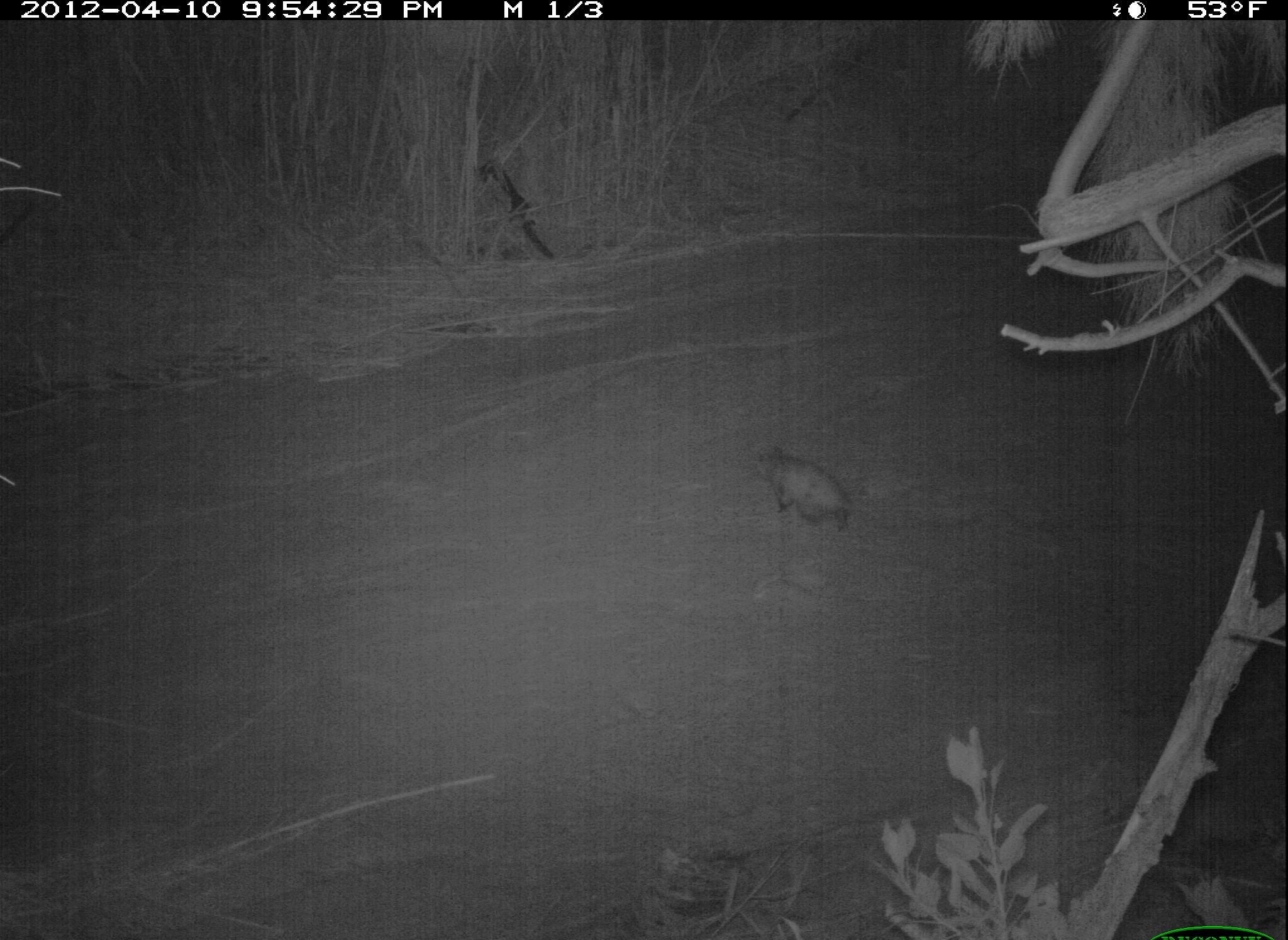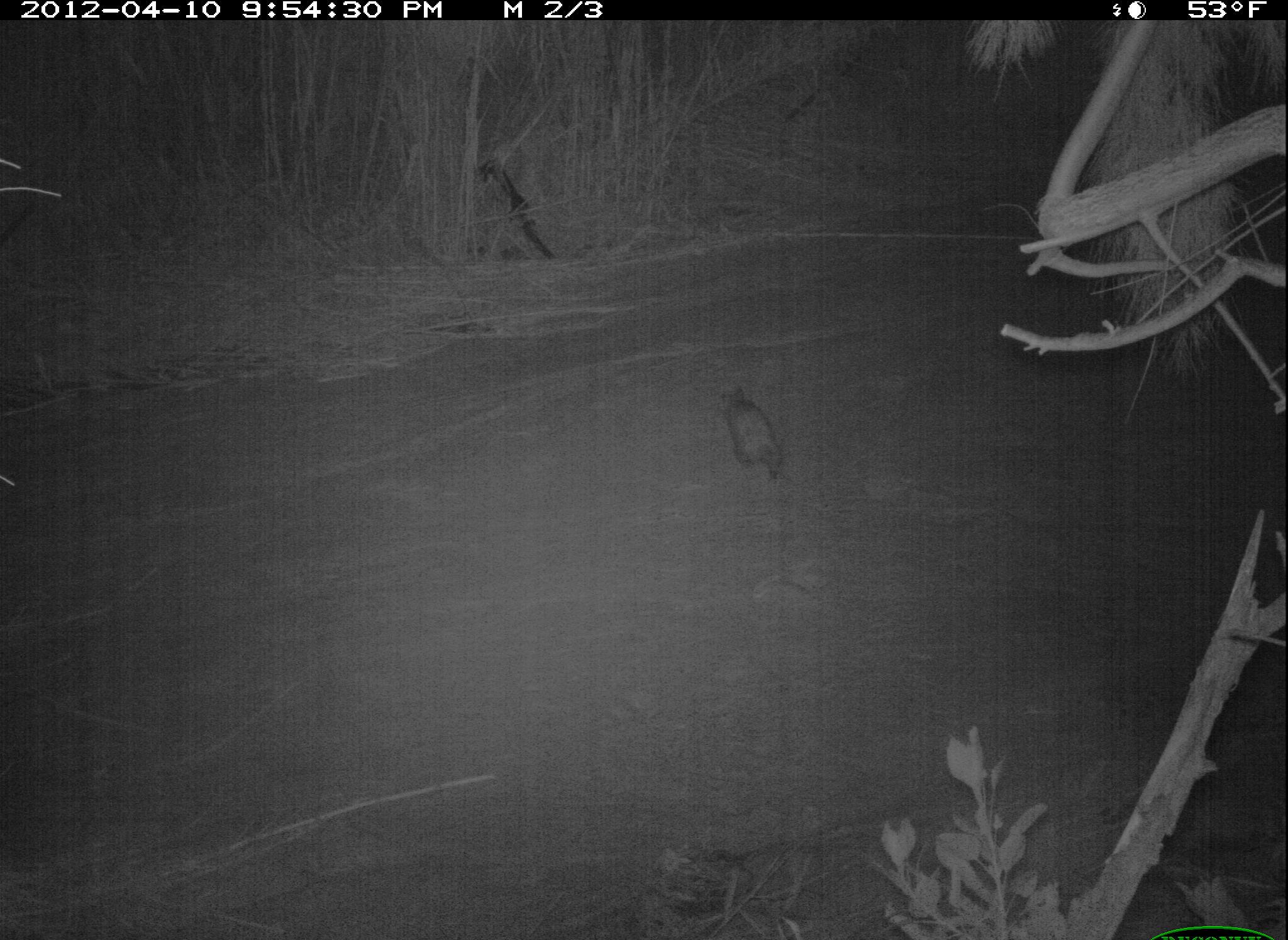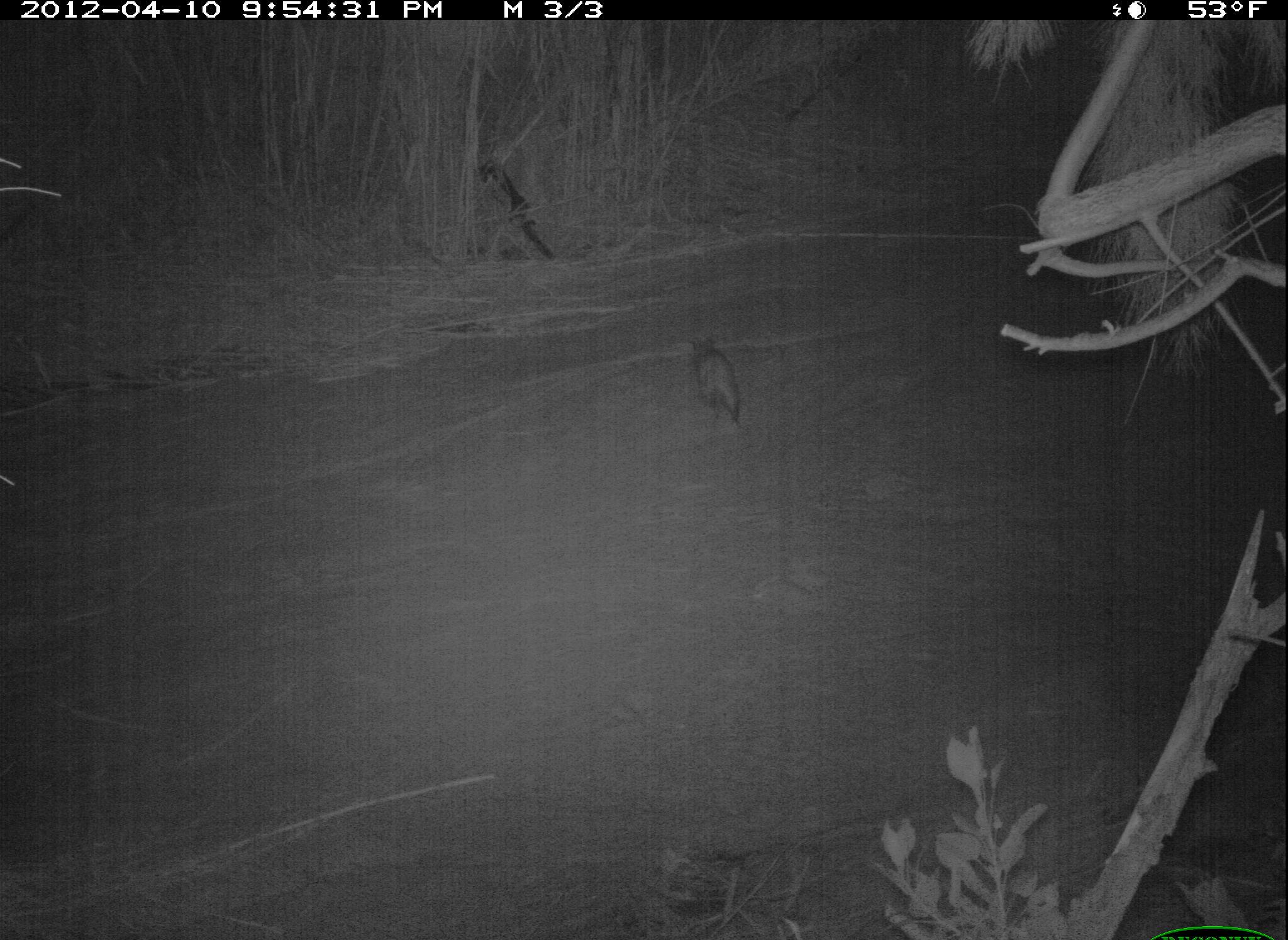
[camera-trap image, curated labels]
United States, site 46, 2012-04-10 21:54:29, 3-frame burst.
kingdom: Animalia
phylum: Chordata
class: Mammalia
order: Didelphimorphia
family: Didelphidae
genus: Didelphis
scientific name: Didelphis virginiana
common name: virginia opossum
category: opossum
Opossum (virginia opossum) (Didelphis virginiana).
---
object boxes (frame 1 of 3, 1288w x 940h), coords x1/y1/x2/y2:
opossum: 750/437/871/541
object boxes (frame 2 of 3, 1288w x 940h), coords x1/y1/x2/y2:
opossum: 705/375/794/494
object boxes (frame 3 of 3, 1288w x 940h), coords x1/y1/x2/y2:
opossum: 679/330/753/441